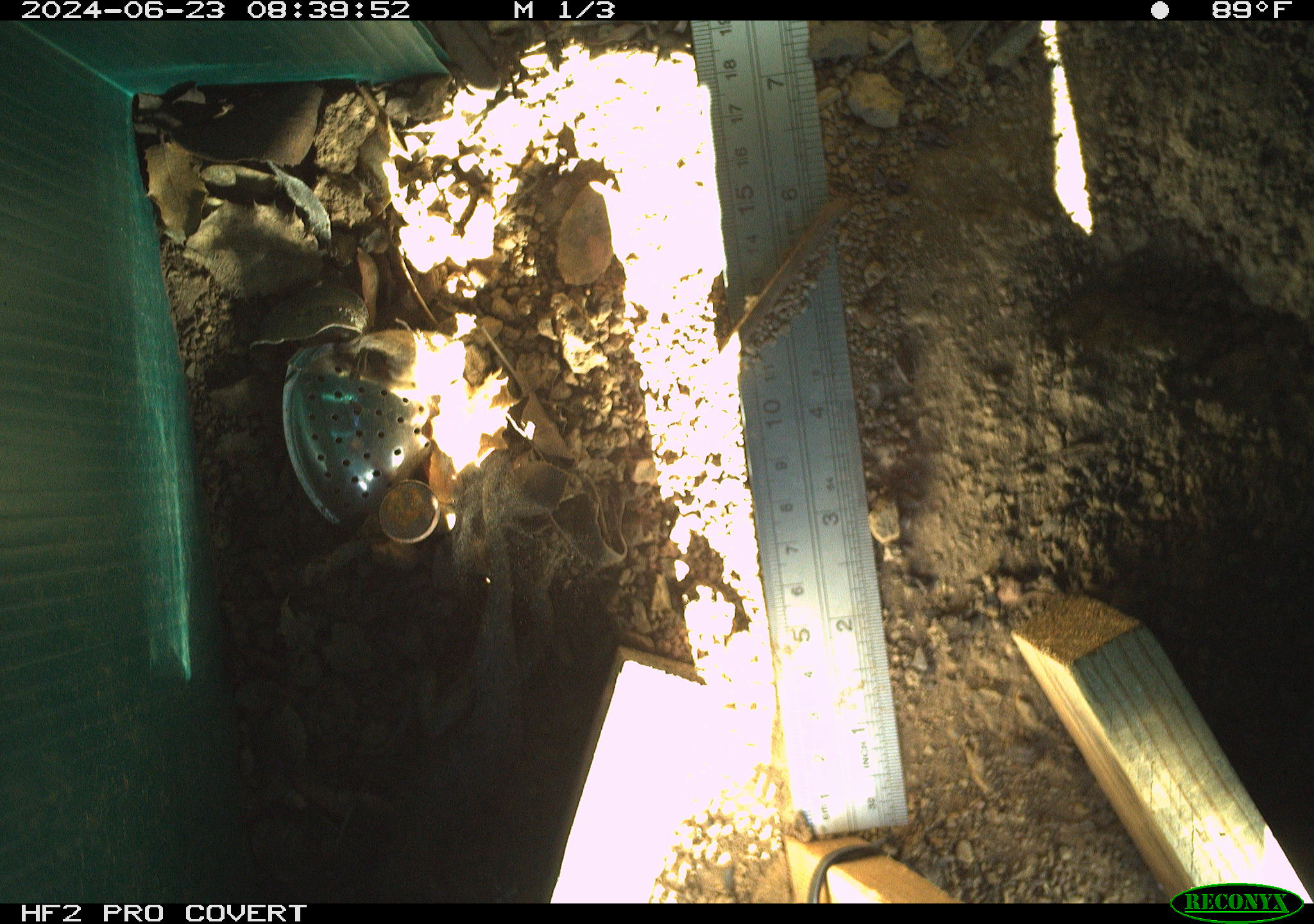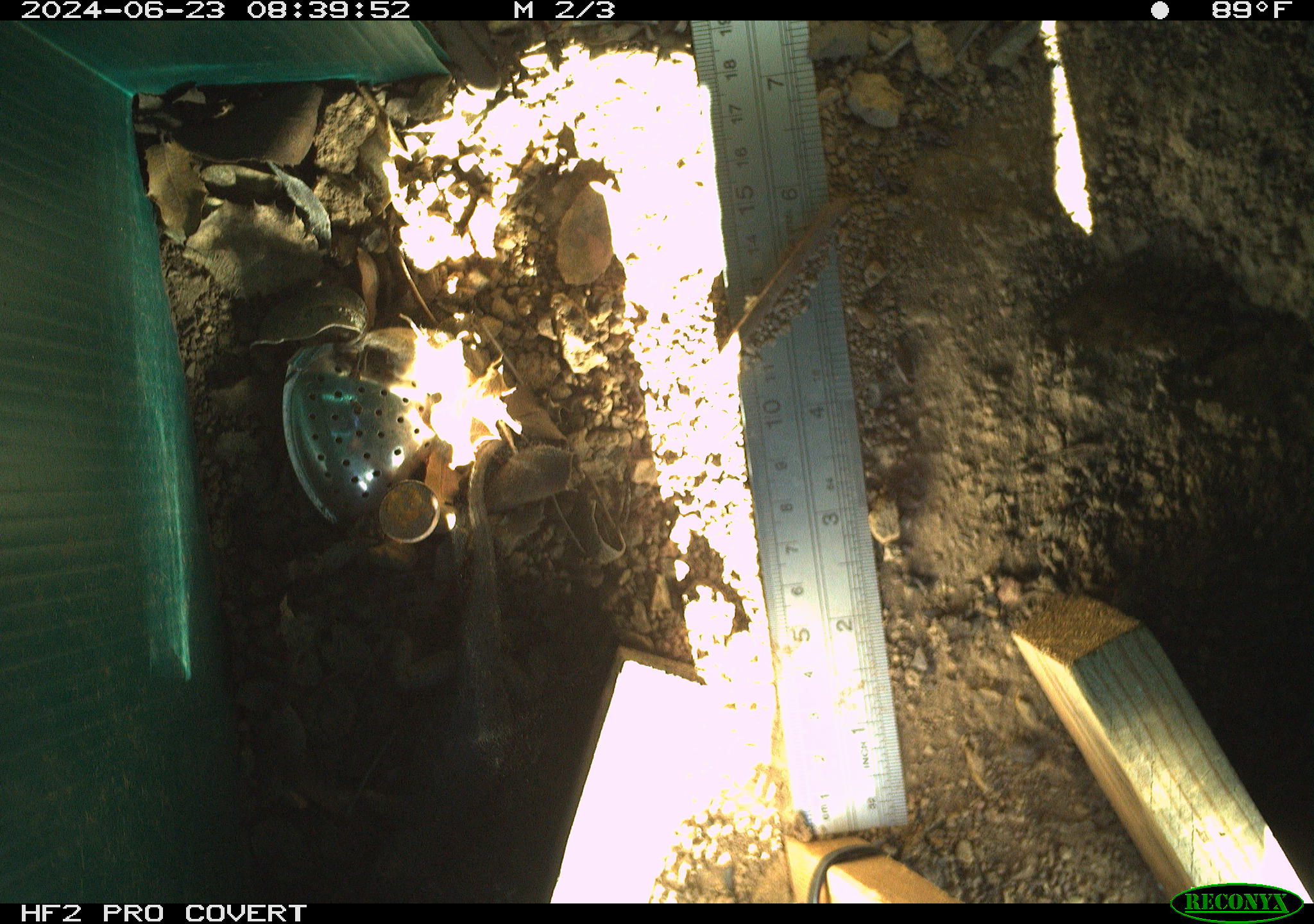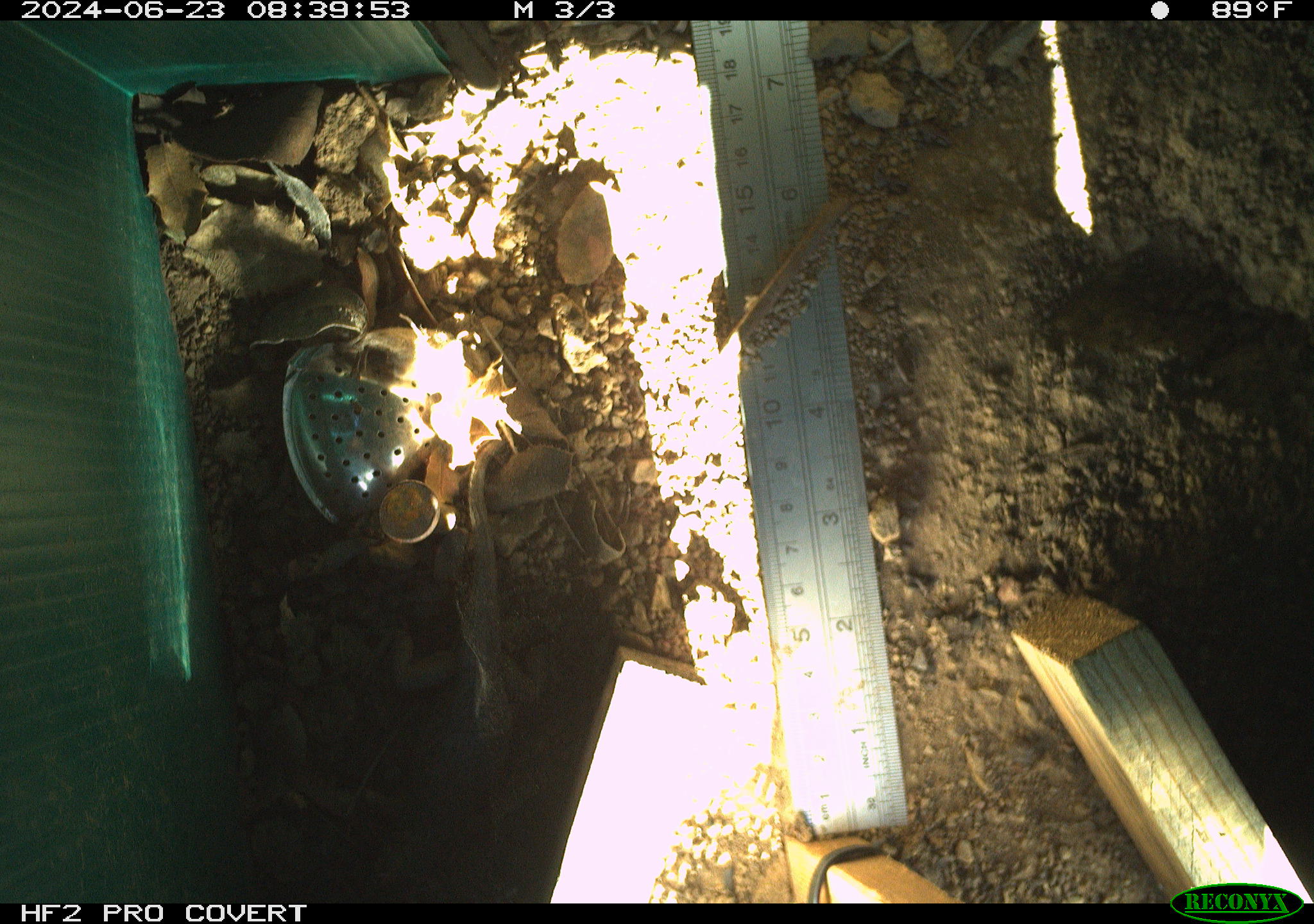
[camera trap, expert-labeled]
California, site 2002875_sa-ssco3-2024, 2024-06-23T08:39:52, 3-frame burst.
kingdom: Animalia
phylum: Chordata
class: Reptilia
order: Squamata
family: Phrynosomatidae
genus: Sceloporus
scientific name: Sceloporus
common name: spiny lizards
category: sceloporus species